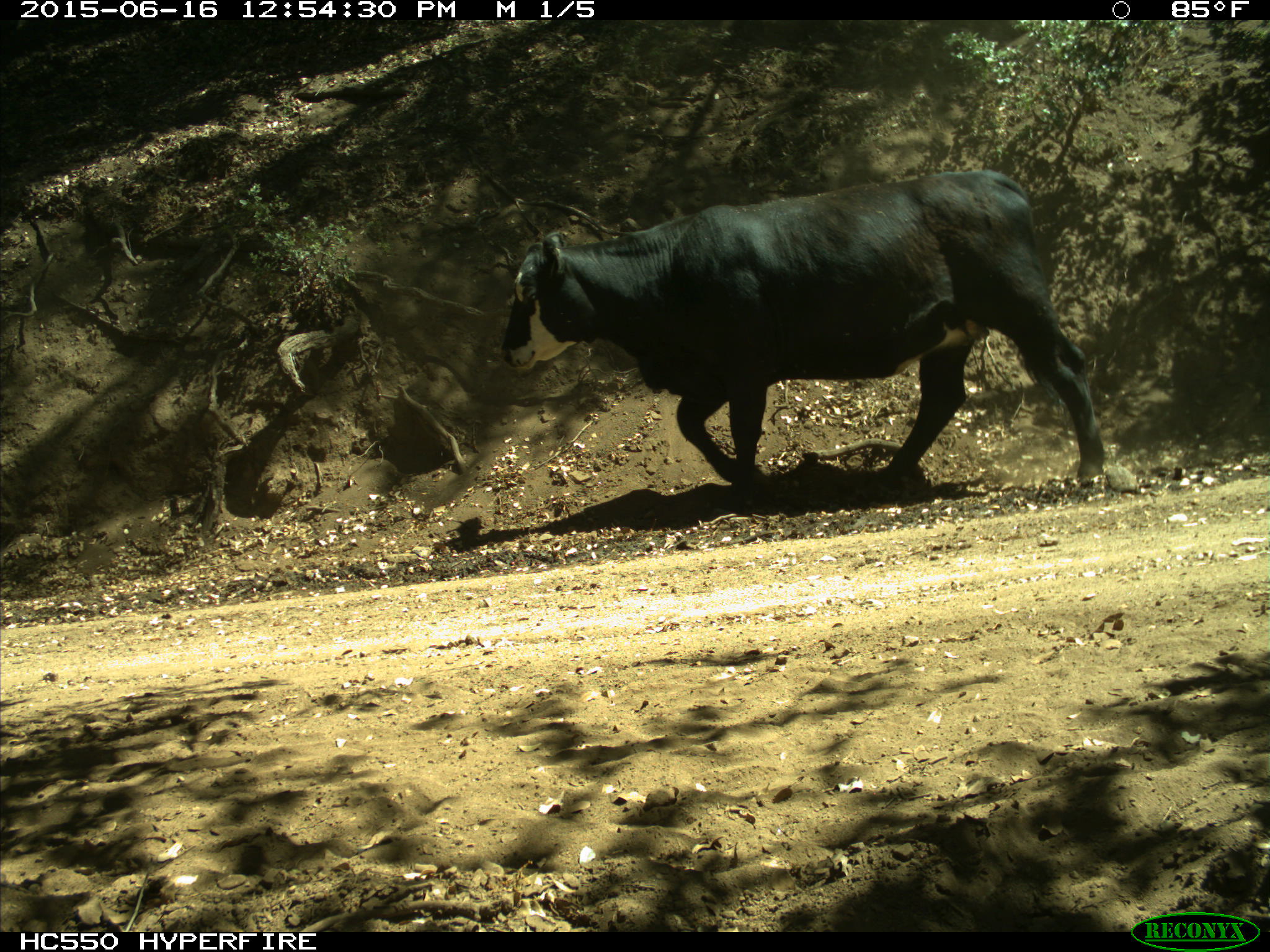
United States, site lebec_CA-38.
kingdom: Animalia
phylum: Chordata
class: Mammalia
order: Artiodactyla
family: Bovidae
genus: Bos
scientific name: Bos taurus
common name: domestic cow